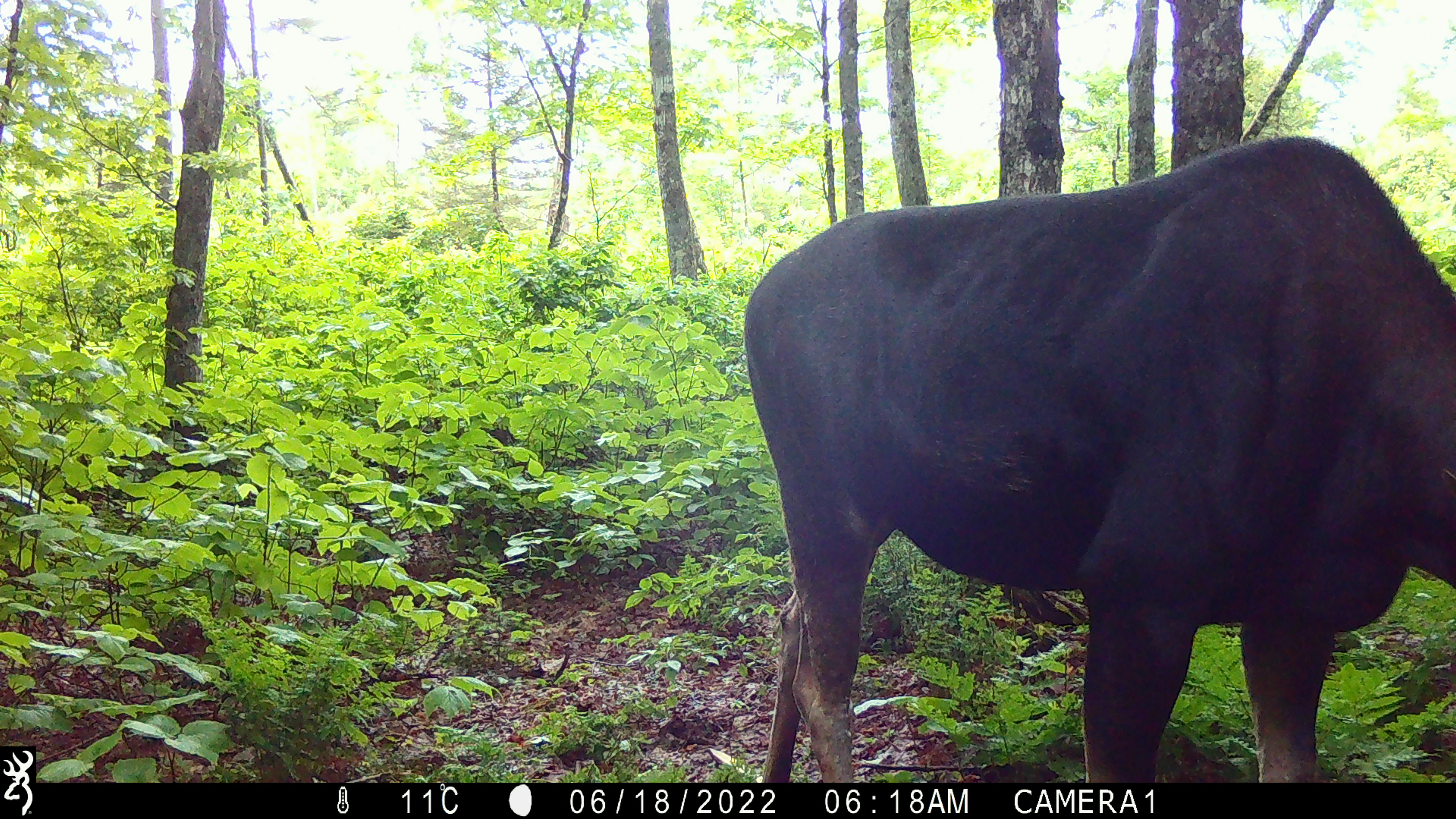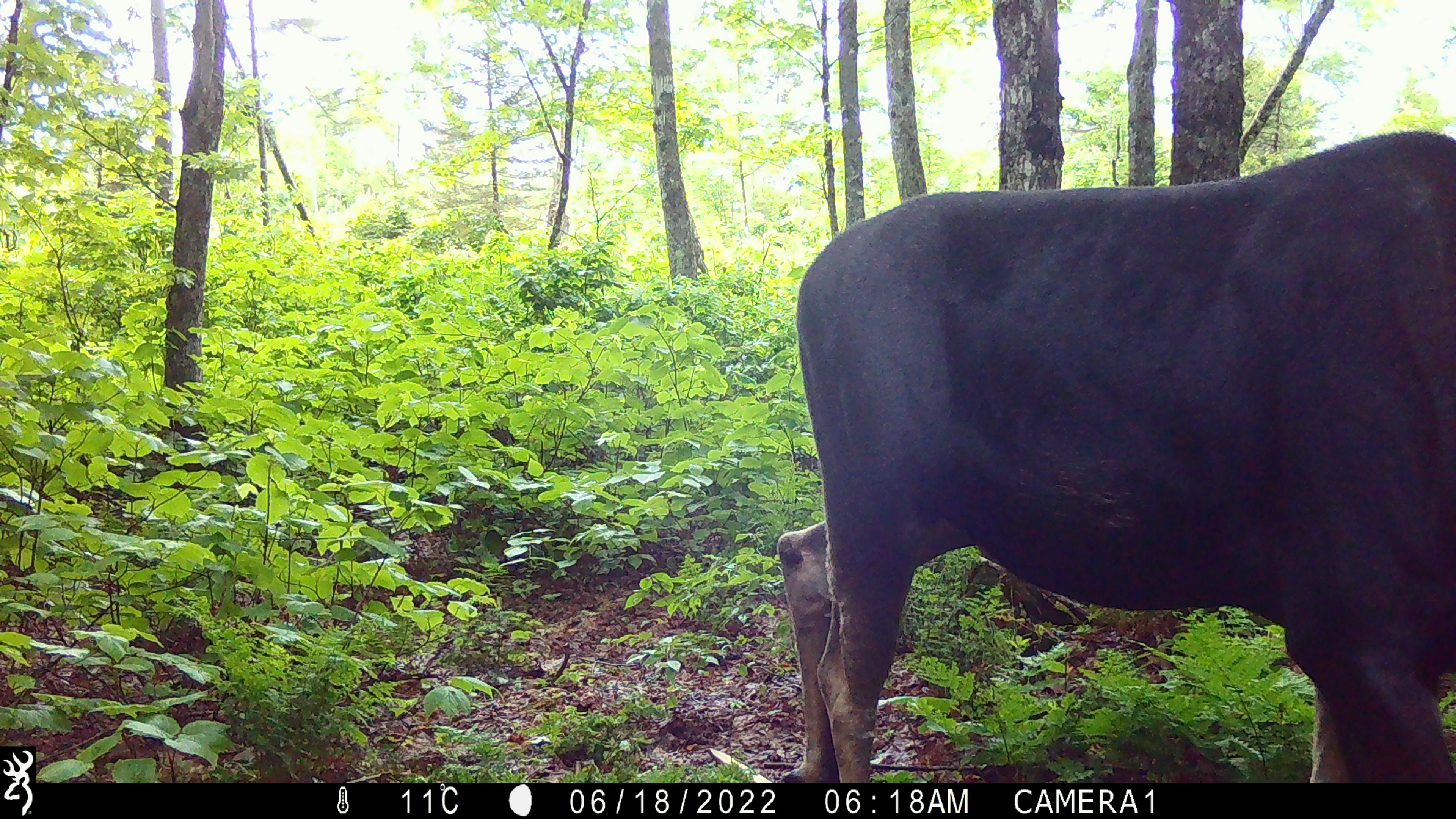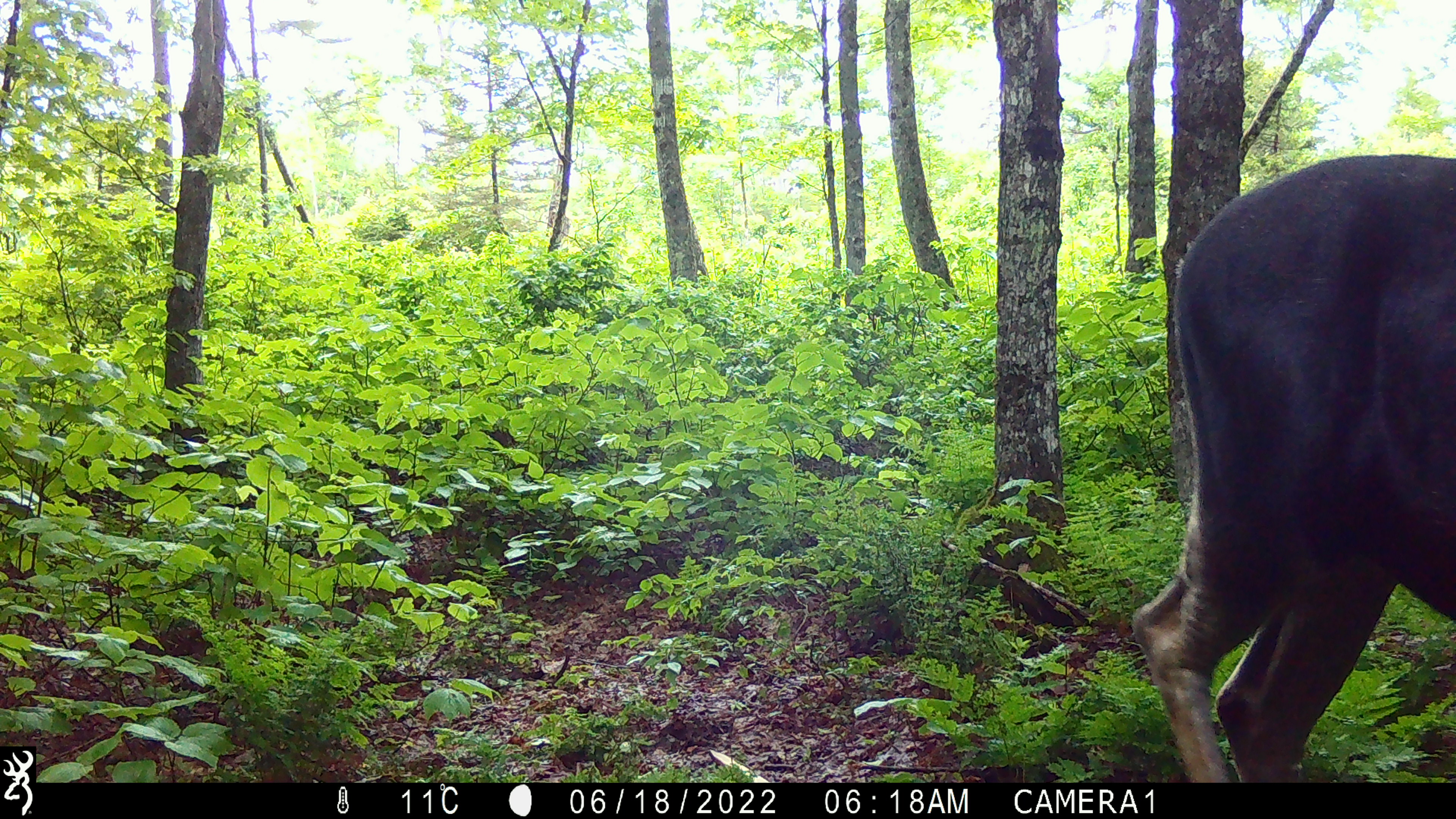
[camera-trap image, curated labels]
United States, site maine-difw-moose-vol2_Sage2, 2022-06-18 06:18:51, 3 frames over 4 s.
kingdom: Animalia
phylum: Chordata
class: Mammalia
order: Artiodactyla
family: Cervidae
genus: Alces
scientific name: Alces alces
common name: moose